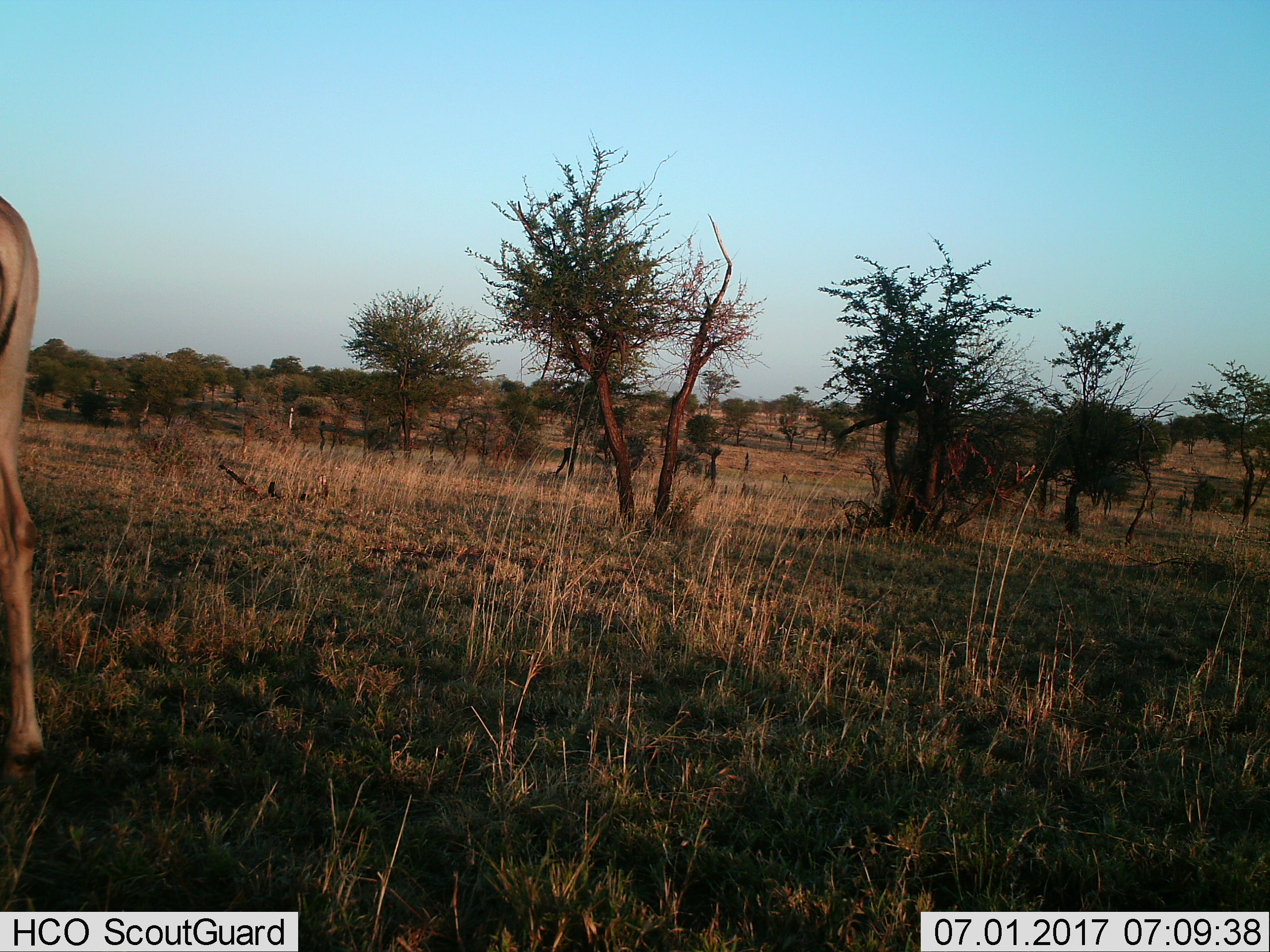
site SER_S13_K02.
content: unidentified animal